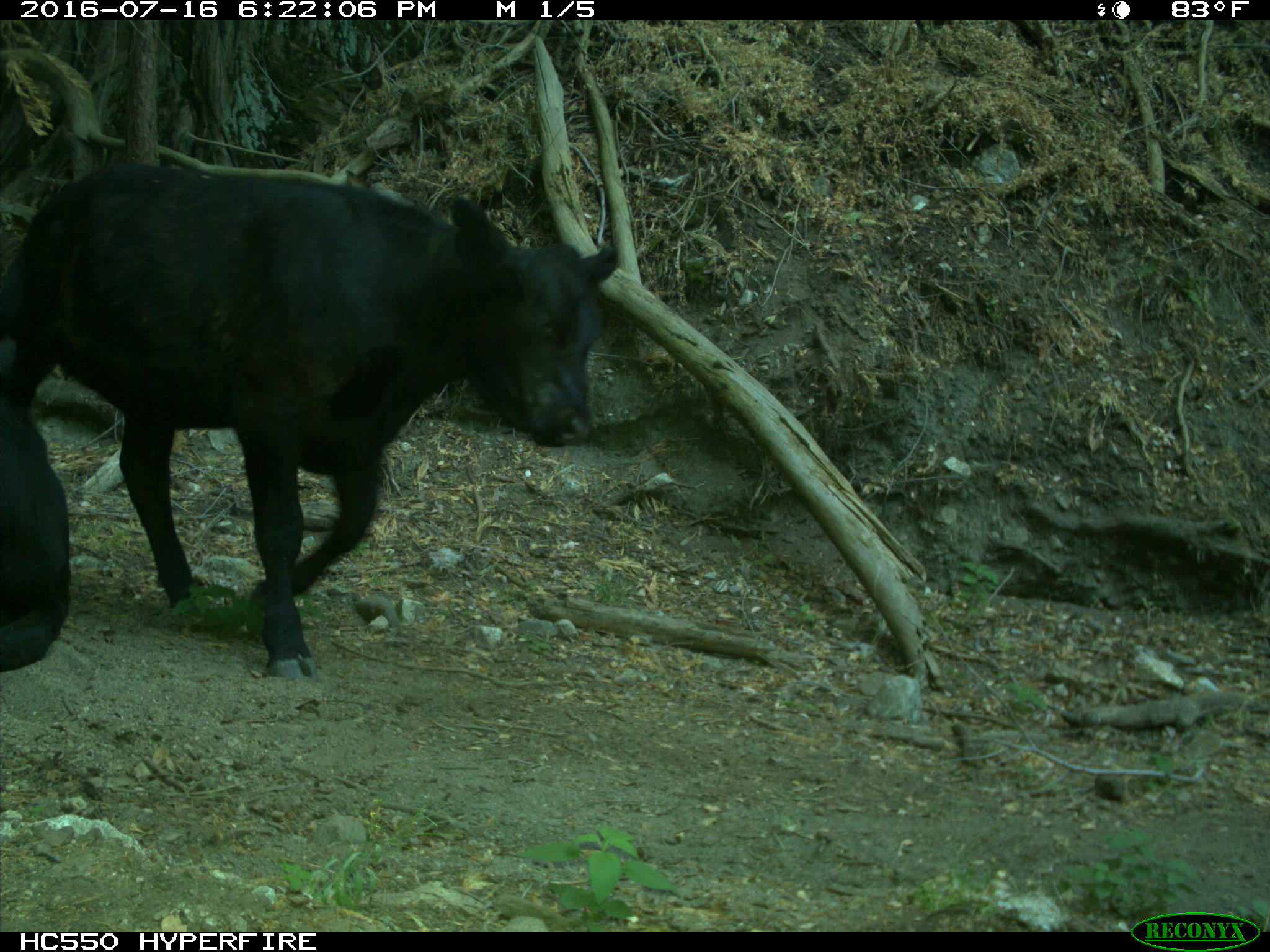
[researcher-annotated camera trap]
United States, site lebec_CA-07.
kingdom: Animalia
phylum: Chordata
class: Mammalia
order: Artiodactyla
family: Bovidae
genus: Bos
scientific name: Bos taurus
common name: domestic cow